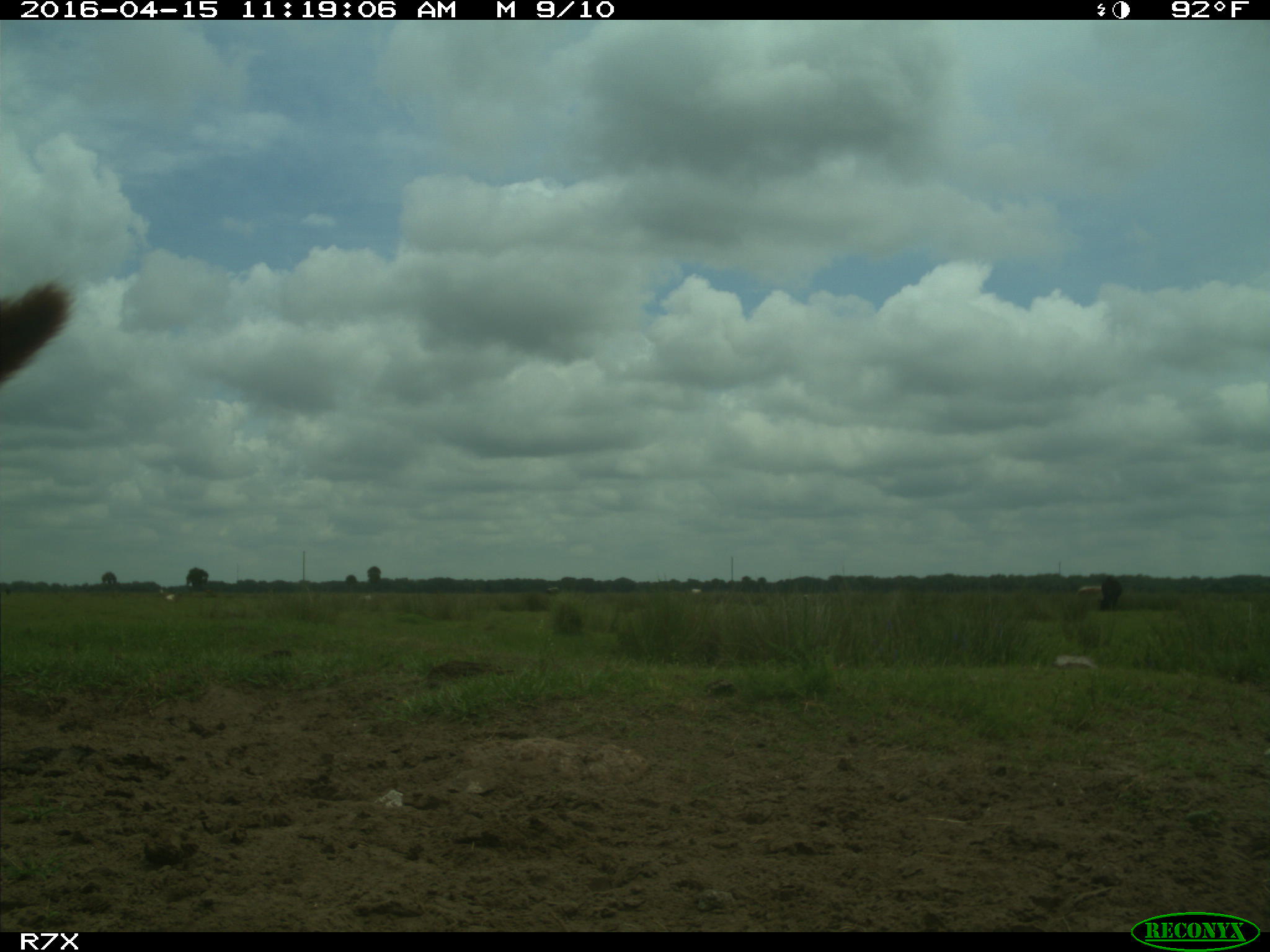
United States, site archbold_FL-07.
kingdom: Animalia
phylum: Chordata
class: Mammalia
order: Artiodactyla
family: Bovidae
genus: Bos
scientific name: Bos taurus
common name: domestic cow